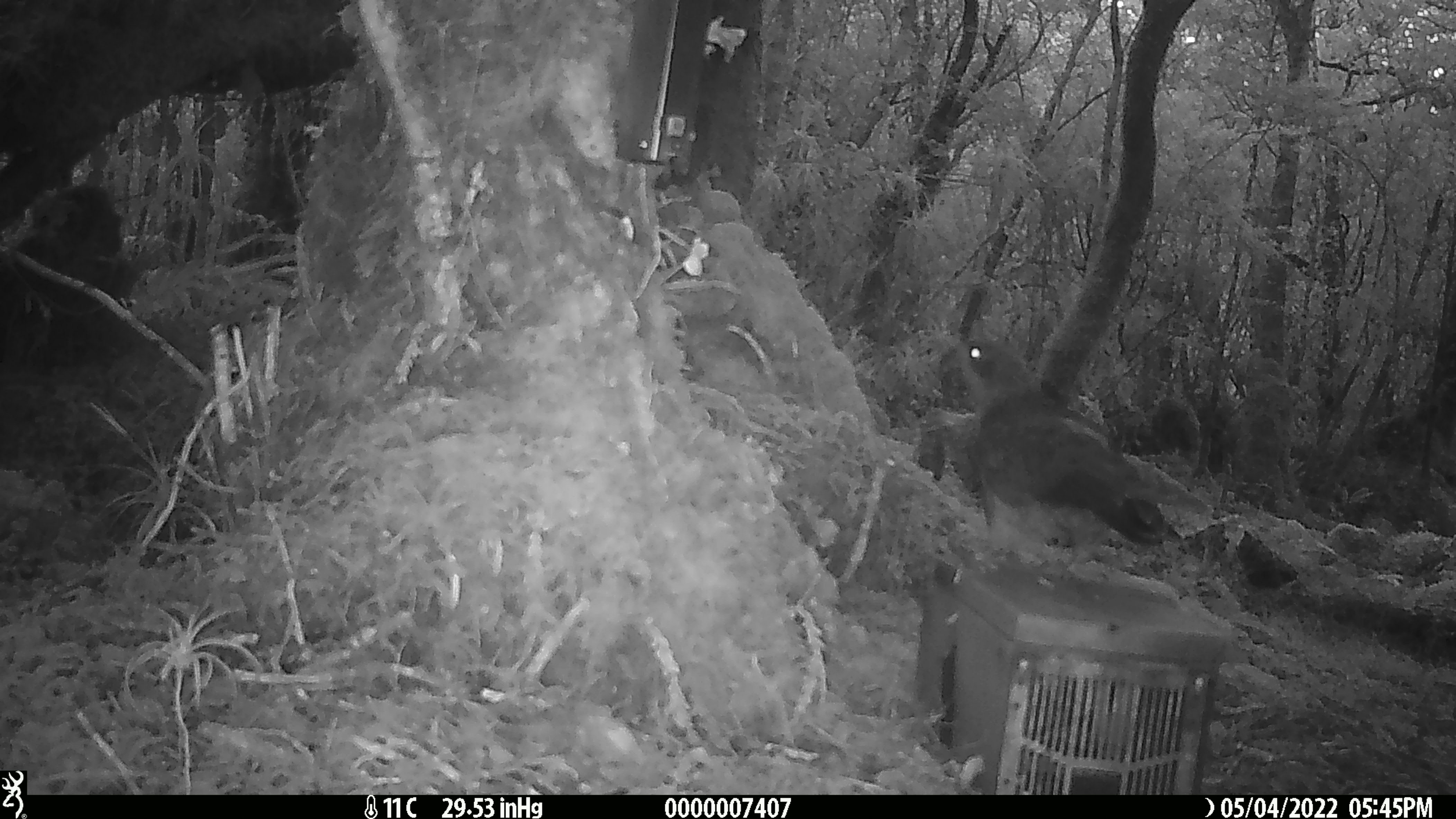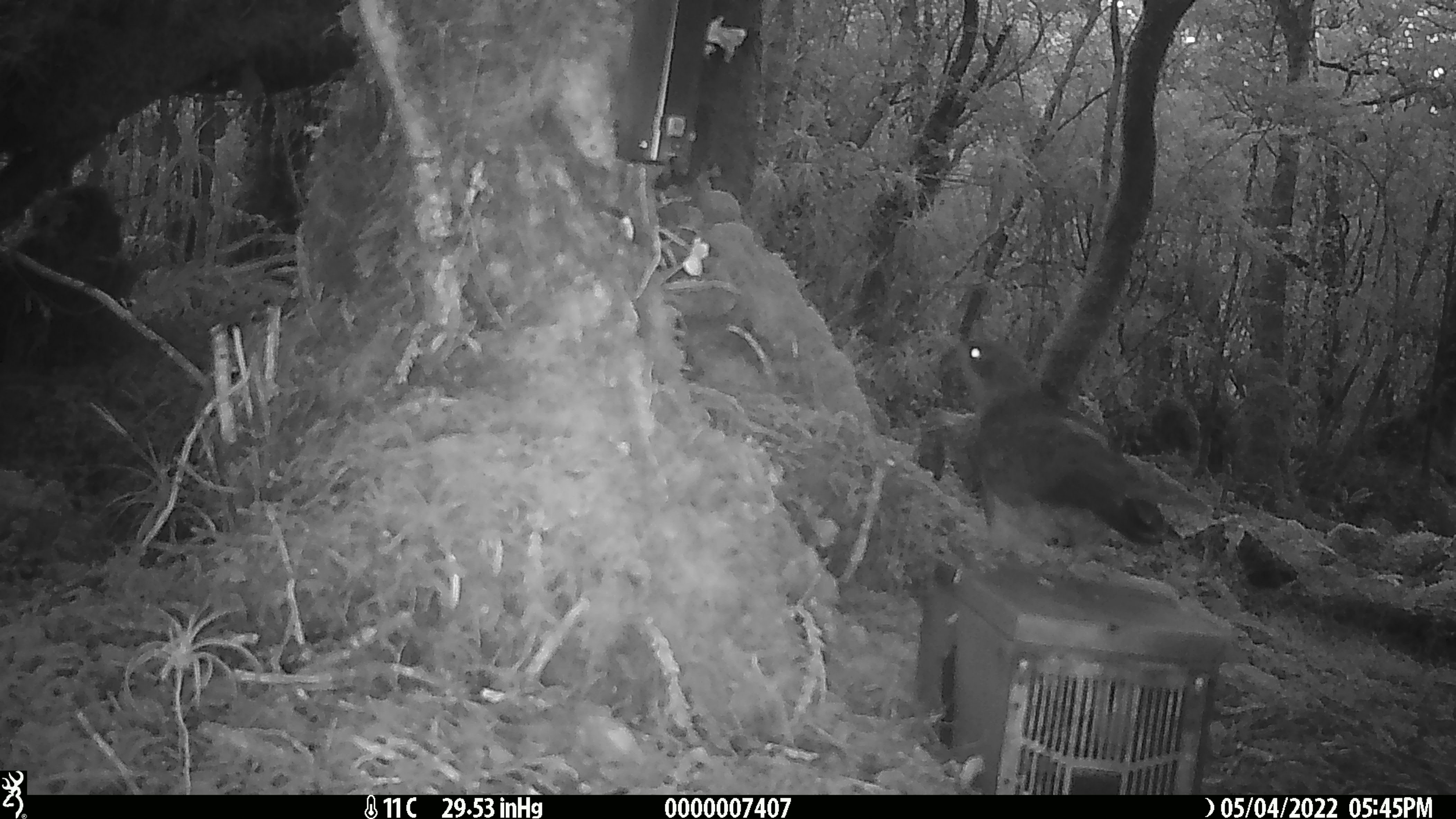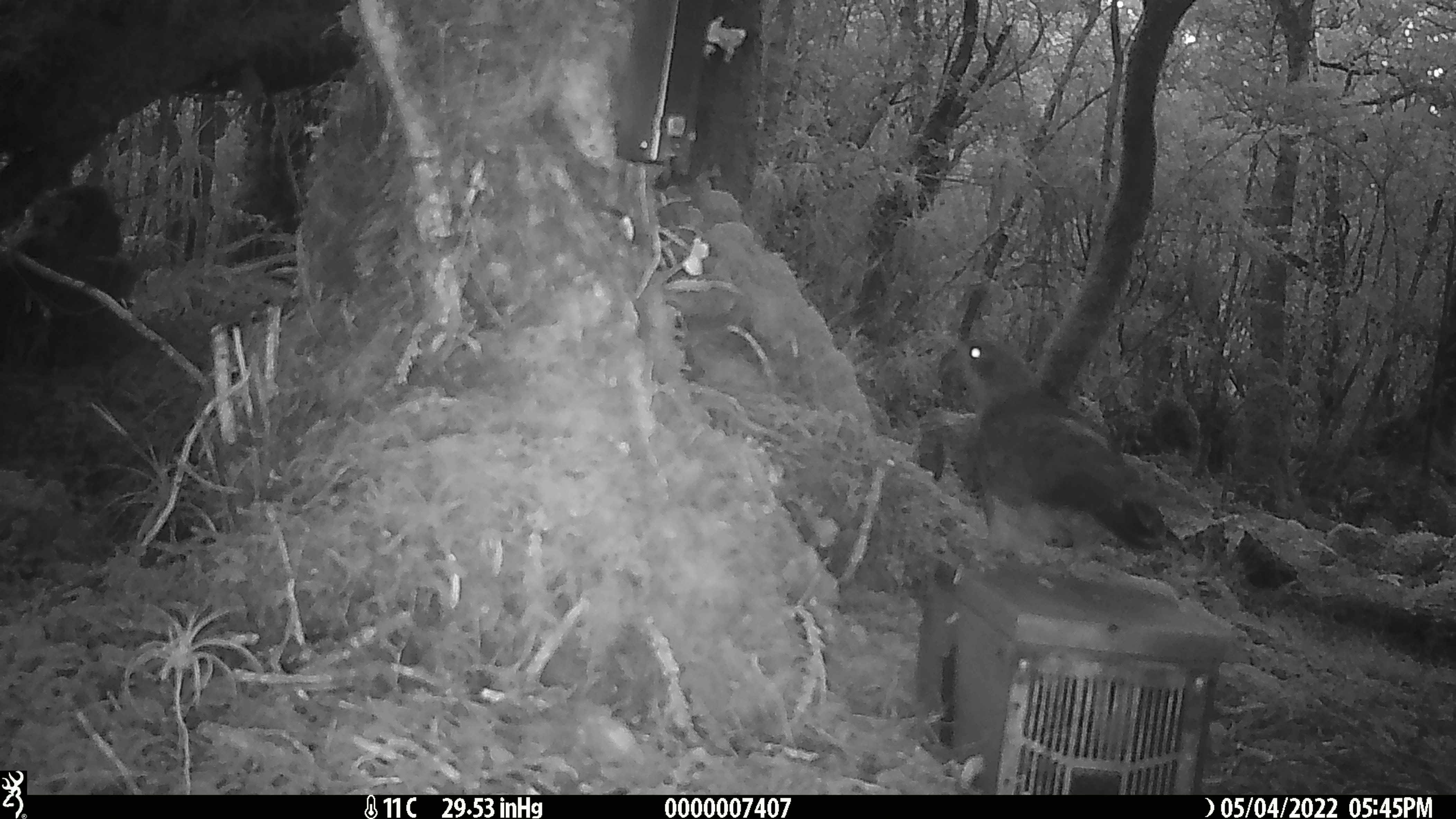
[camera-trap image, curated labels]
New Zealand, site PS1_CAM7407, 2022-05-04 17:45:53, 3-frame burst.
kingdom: Animalia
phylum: Chordata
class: Aves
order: Psittaciformes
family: Strigopidae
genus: Nestor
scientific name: Nestor notabilis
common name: kea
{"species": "kea (Nestor notabilis)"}